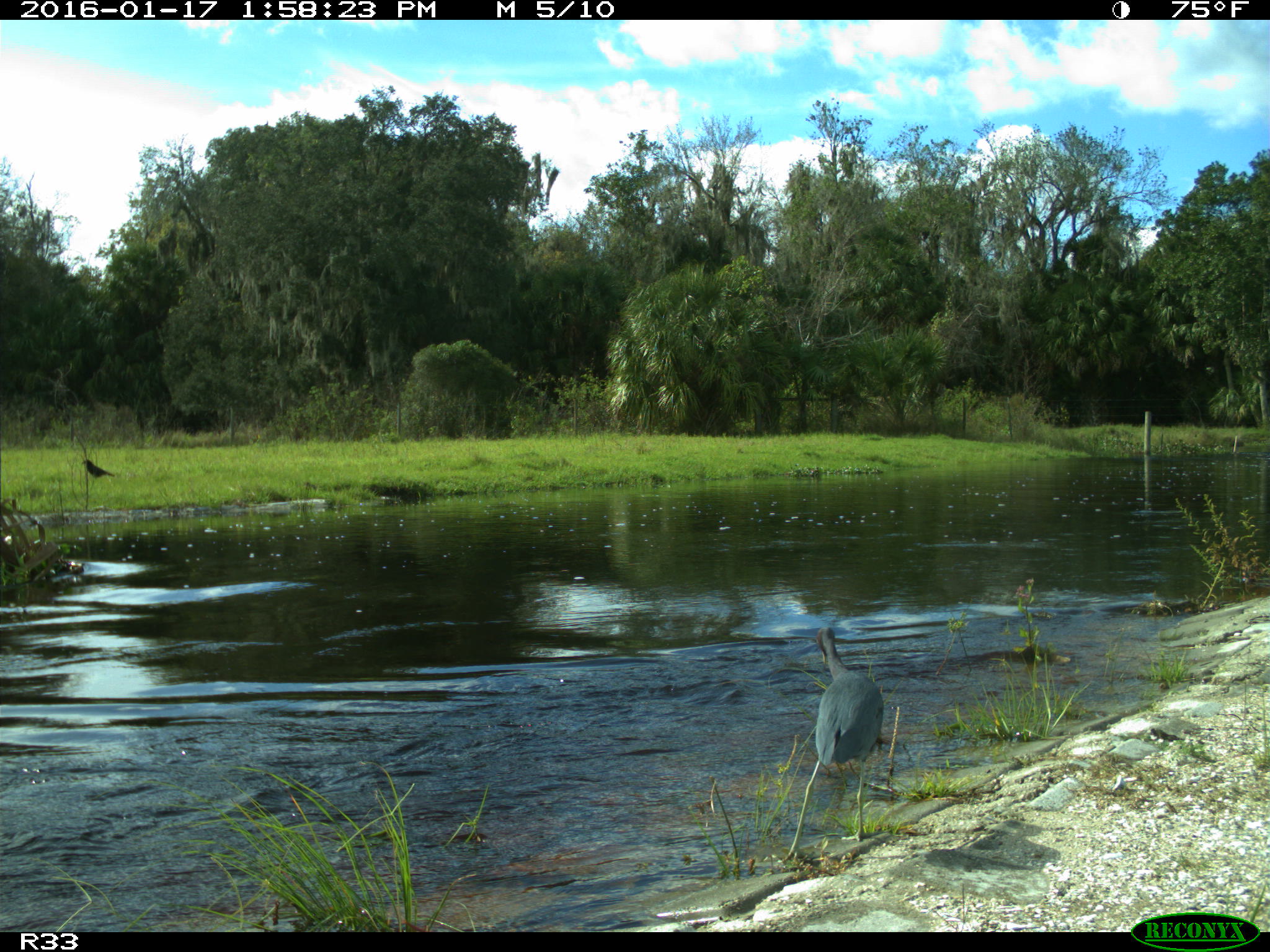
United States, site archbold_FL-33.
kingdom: Animalia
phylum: Chordata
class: Aves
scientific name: Aves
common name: birds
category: unidentified bird